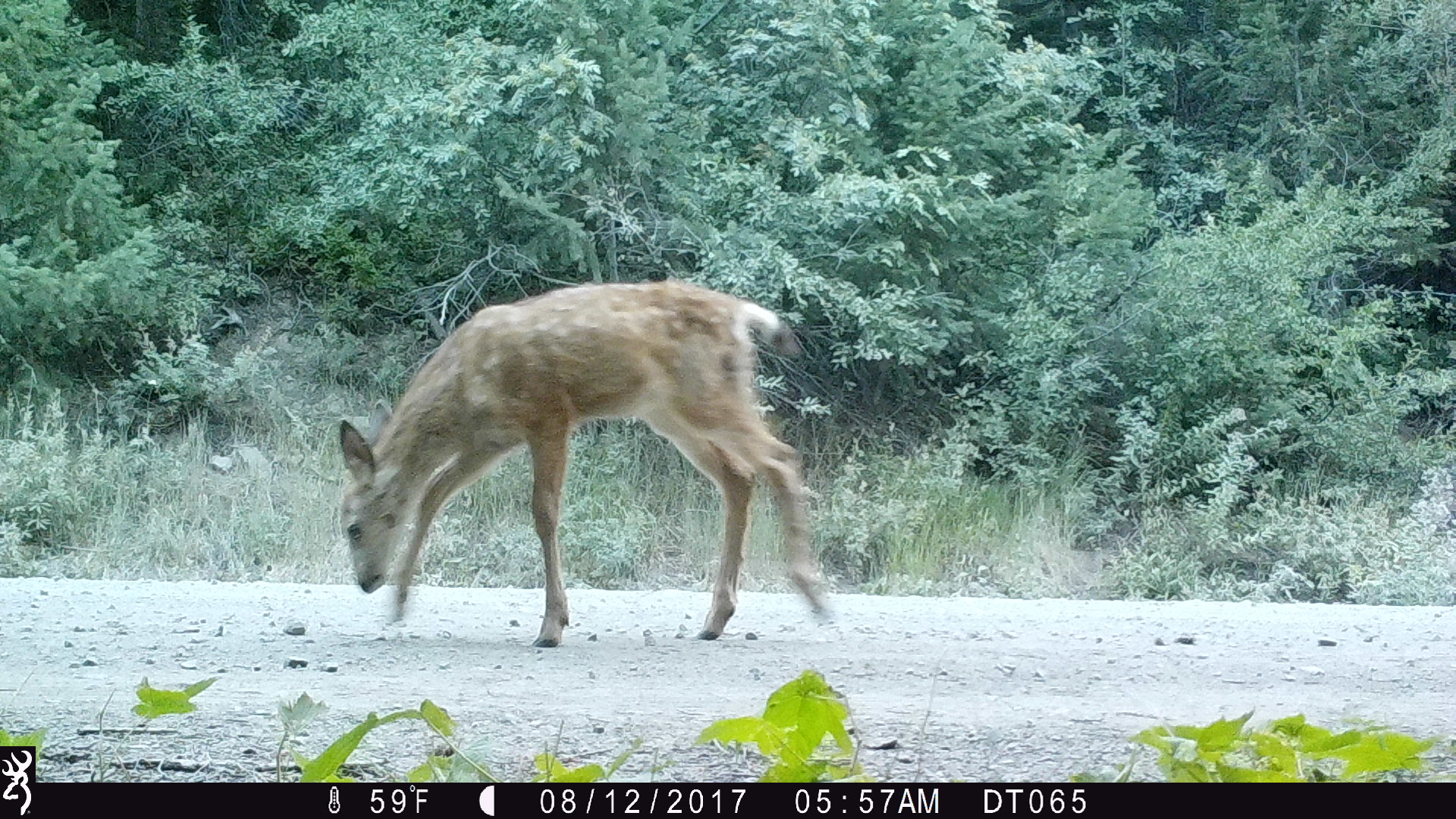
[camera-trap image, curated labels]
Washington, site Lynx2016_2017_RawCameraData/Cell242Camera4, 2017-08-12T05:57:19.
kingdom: Animalia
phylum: Chordata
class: Mammalia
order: Artiodactyla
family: Cervidae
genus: Odocoileus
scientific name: Odocoileus hemionus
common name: mule deer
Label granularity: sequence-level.